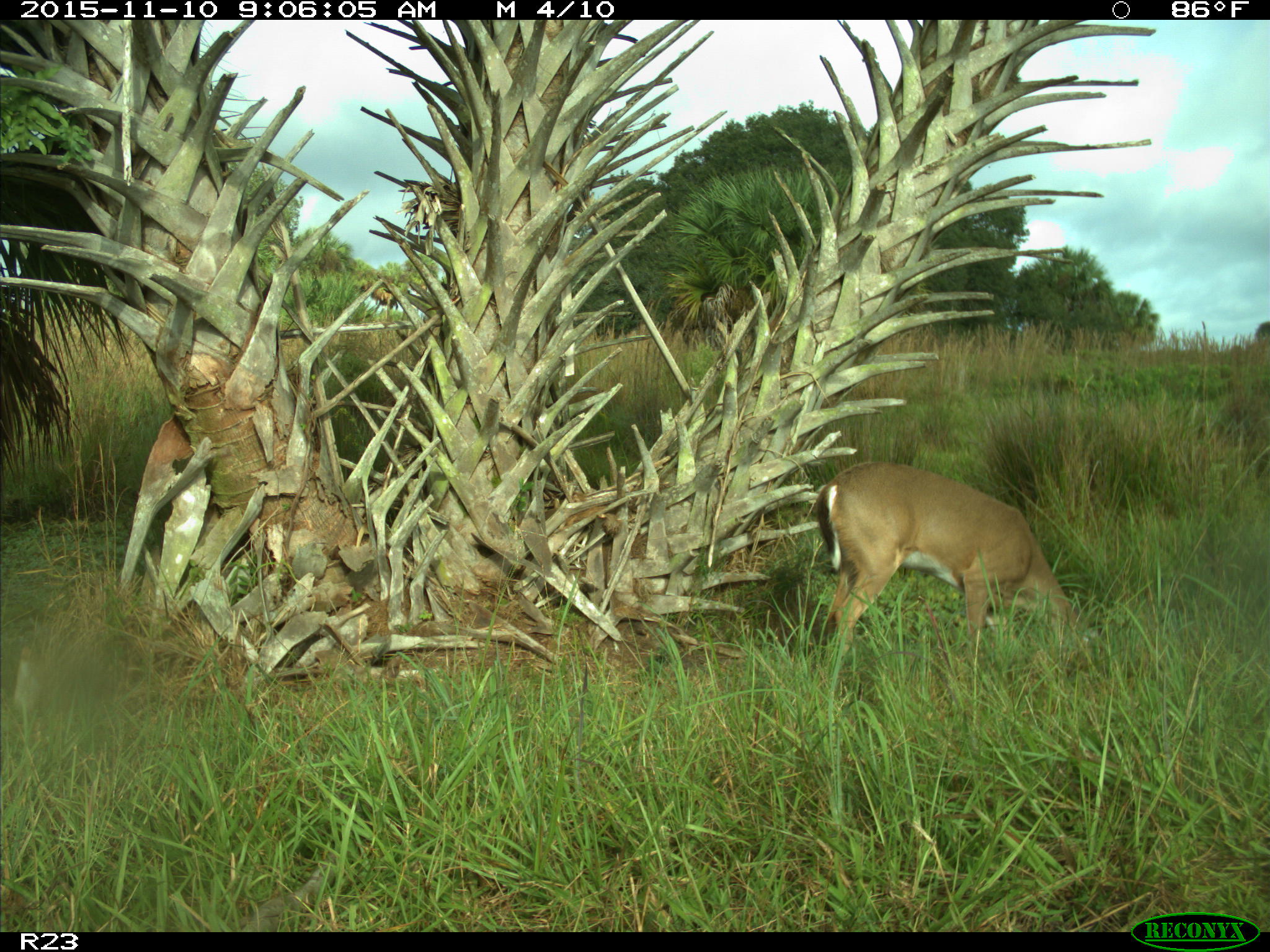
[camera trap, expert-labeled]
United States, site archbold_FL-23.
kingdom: Animalia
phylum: Chordata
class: Mammalia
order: Artiodactyla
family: Cervidae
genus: Odocoileus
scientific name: Odocoileus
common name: deer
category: unidentified deer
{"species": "unidentified deer (deer) (Odocoileus)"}